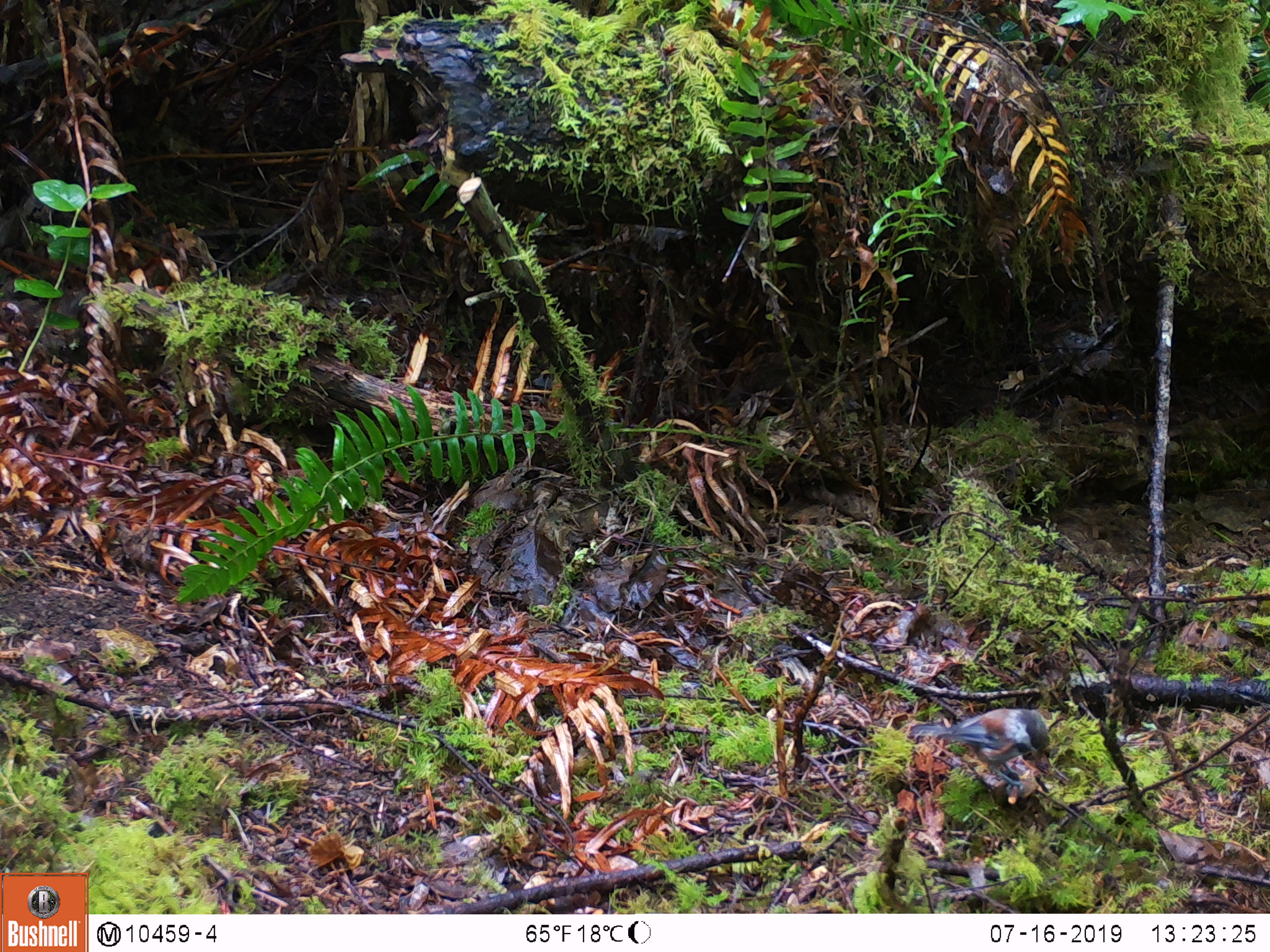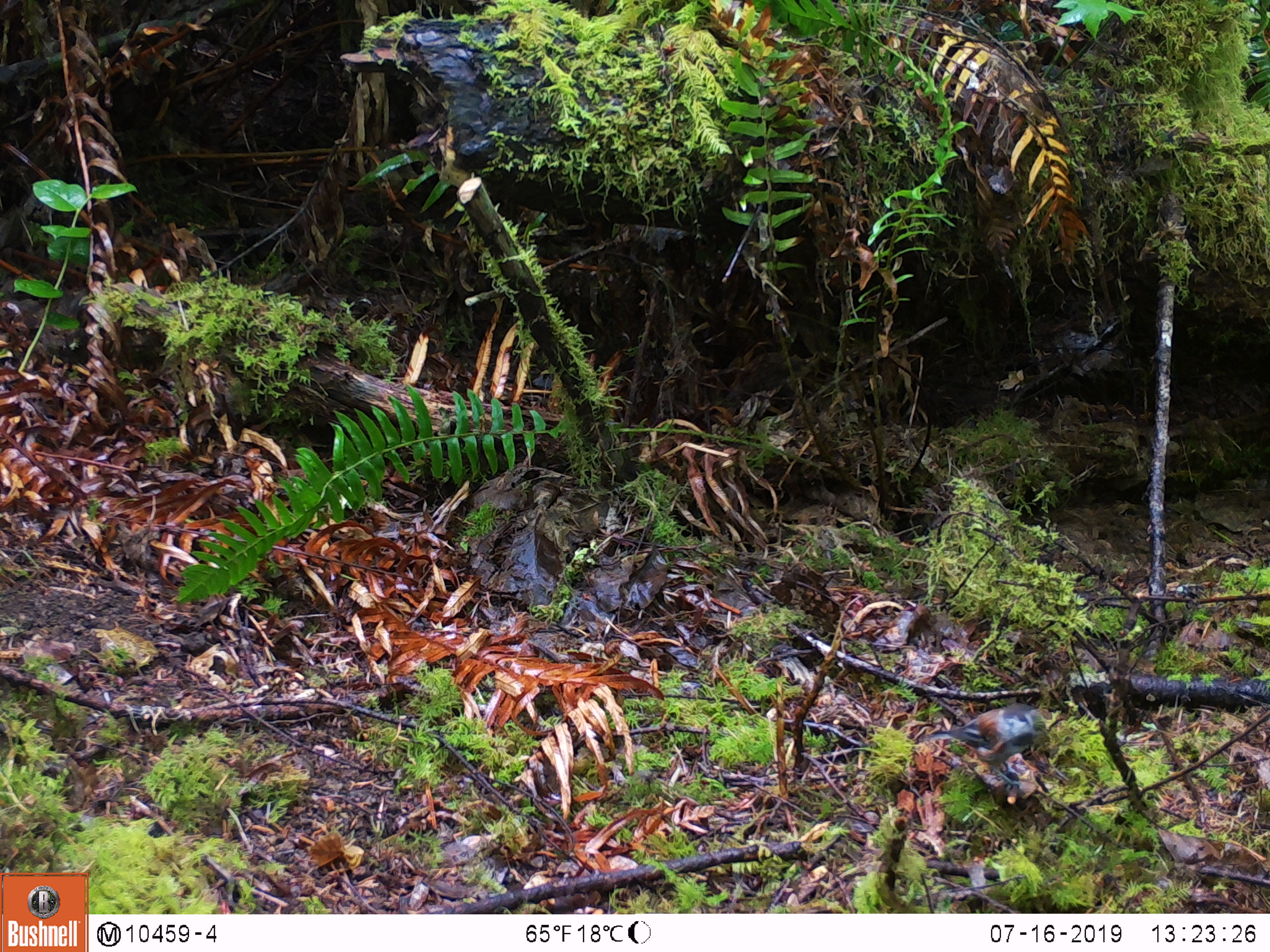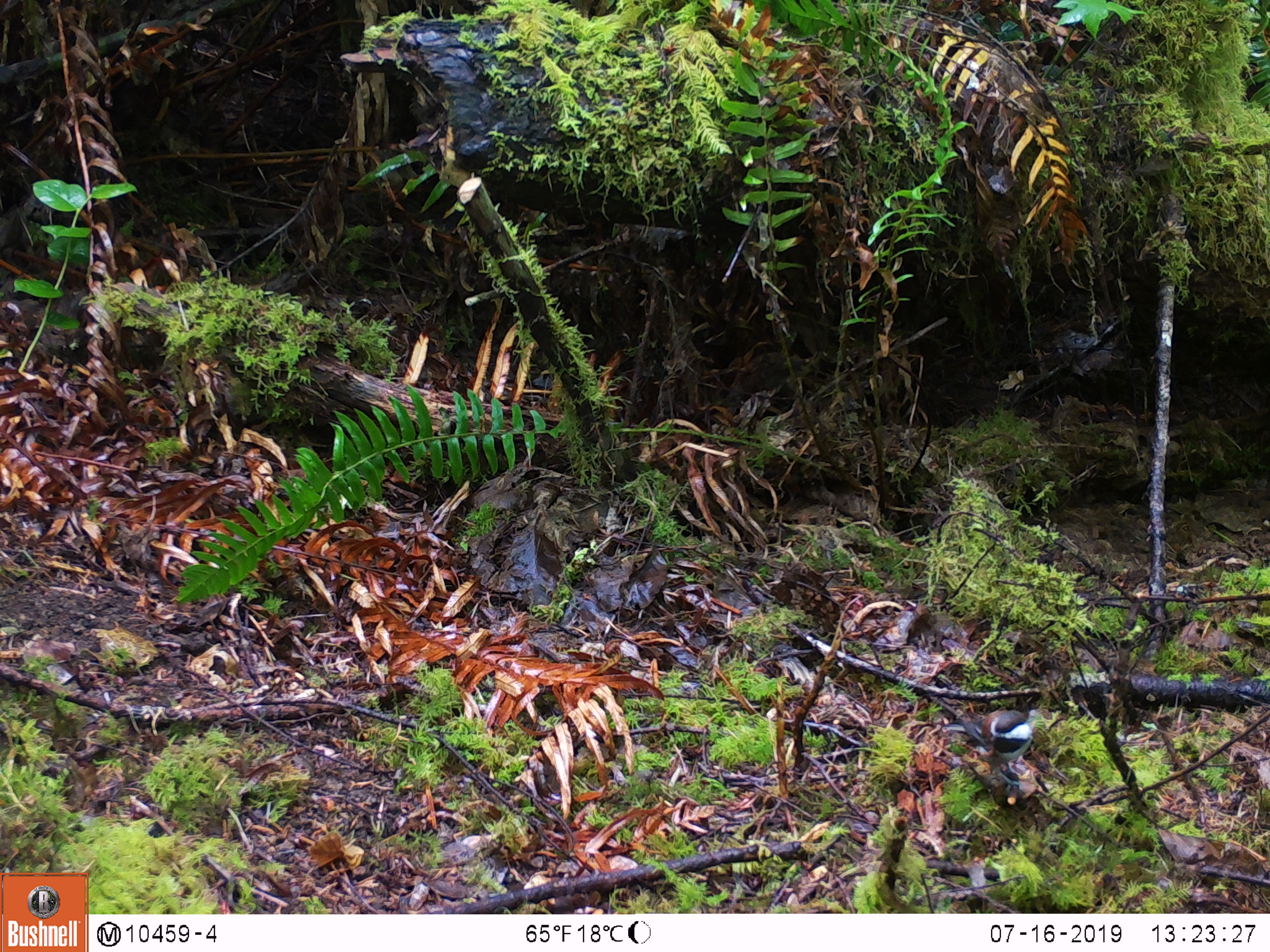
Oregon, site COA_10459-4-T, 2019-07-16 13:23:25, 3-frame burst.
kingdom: Animalia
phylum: Chordata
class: Aves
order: Passeriformes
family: Paridae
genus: Poecile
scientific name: Poecile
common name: chickadees and allies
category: poecile species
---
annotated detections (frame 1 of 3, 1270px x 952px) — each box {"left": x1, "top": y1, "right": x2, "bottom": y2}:
poecile species: {"left": 892, "top": 695, "right": 1061, "bottom": 798}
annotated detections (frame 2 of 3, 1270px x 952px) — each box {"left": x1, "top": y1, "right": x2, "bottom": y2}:
poecile species: {"left": 914, "top": 694, "right": 1041, "bottom": 784}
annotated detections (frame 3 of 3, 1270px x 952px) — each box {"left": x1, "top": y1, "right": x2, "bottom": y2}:
poecile species: {"left": 938, "top": 696, "right": 1040, "bottom": 776}